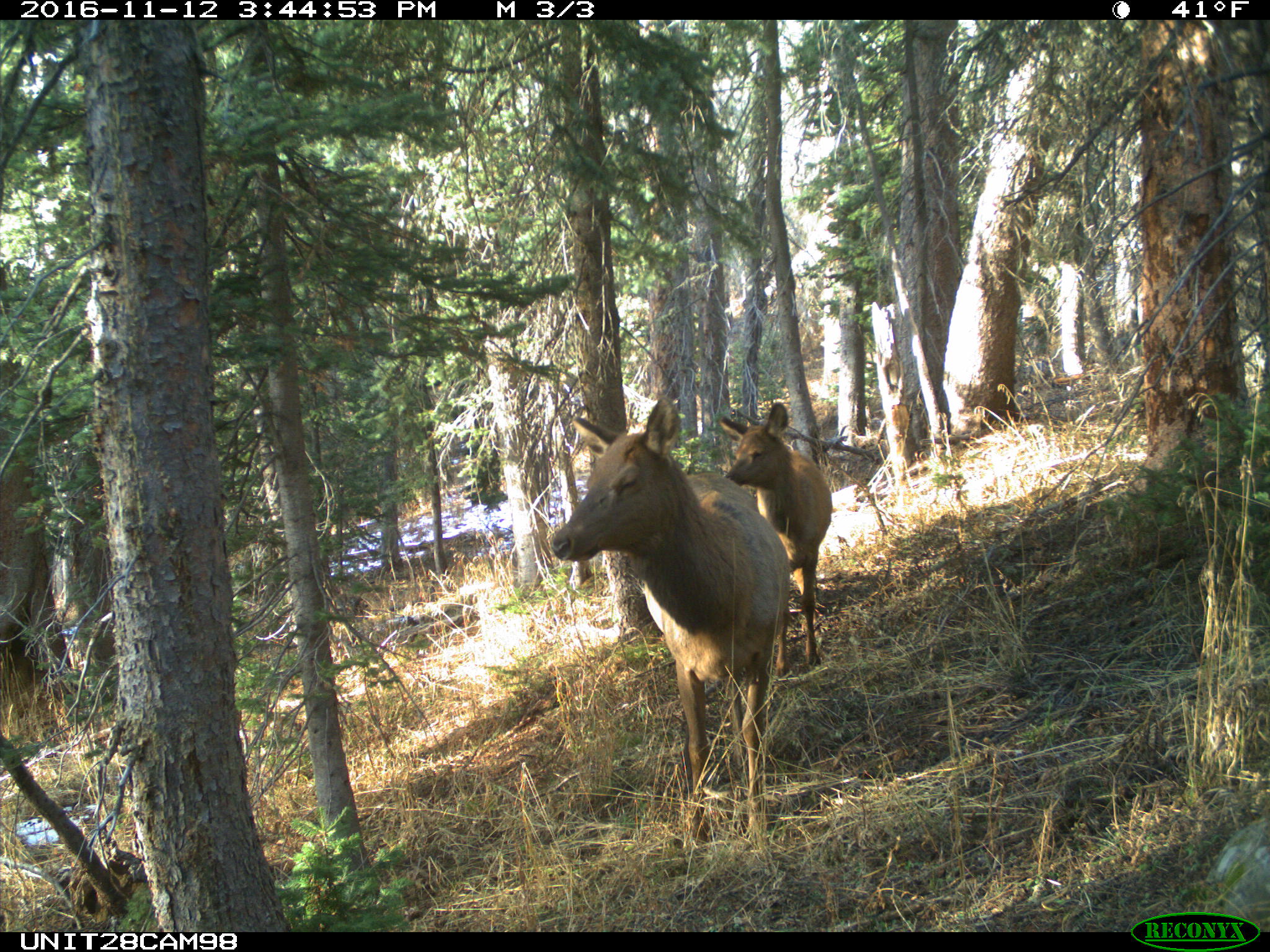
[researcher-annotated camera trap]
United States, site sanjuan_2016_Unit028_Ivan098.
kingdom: Animalia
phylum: Chordata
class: Mammalia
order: Artiodactyla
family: Cervidae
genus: Cervus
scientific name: Cervus elaphus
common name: red deer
Cervus elaphus (red deer).